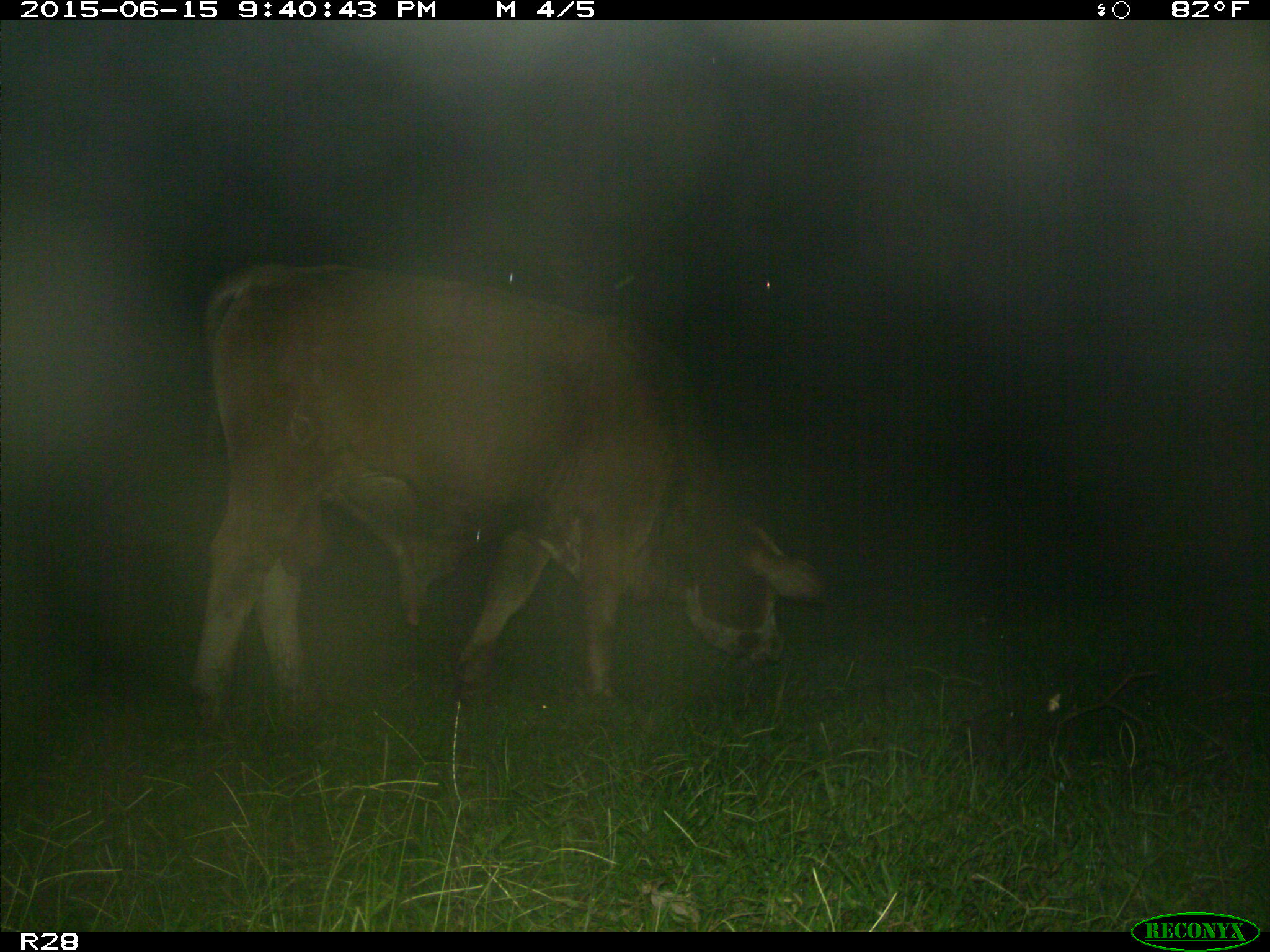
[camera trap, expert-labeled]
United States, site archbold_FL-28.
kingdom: Animalia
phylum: Chordata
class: Mammalia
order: Artiodactyla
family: Bovidae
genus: Bos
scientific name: Bos taurus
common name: domestic cow